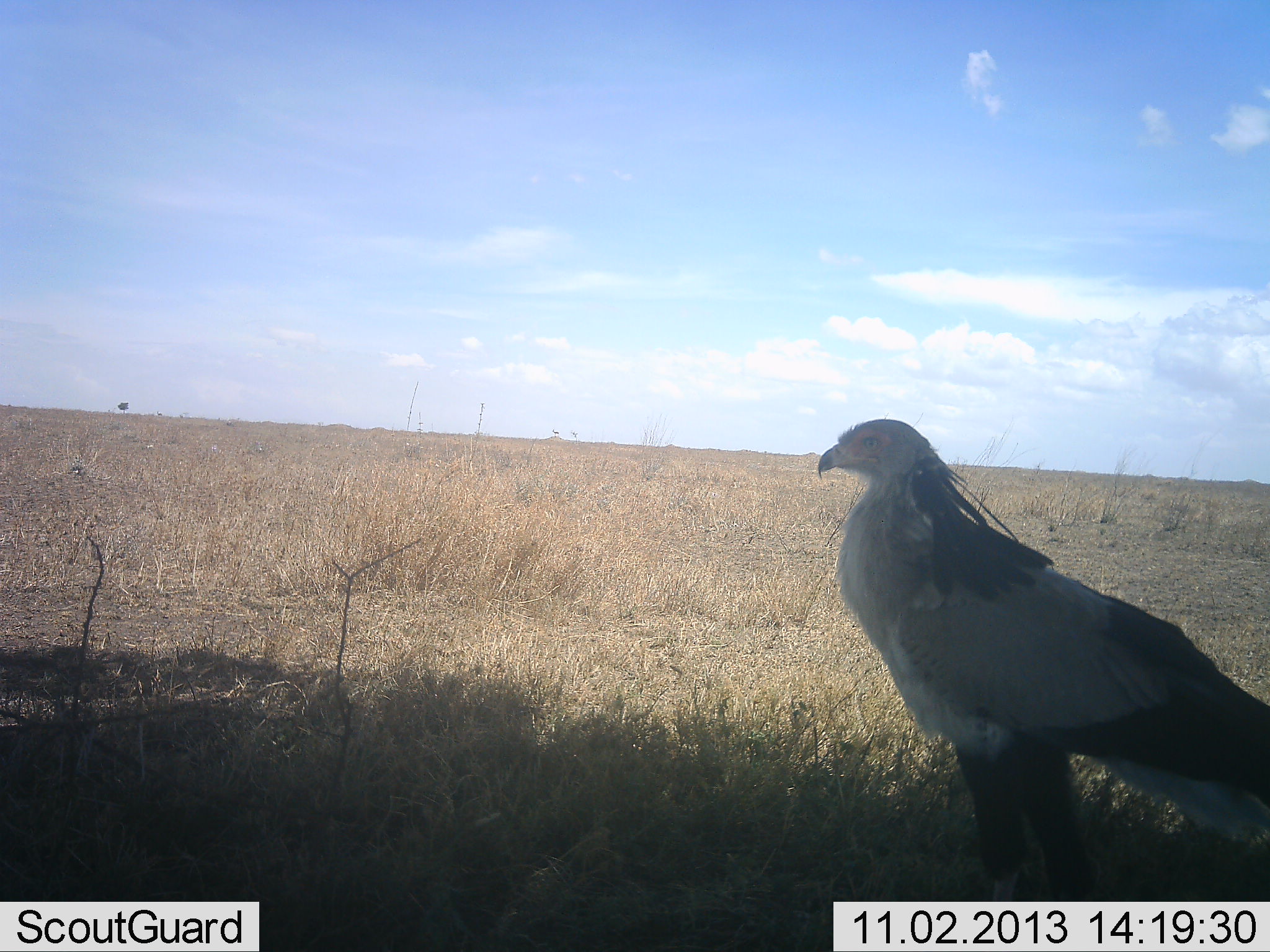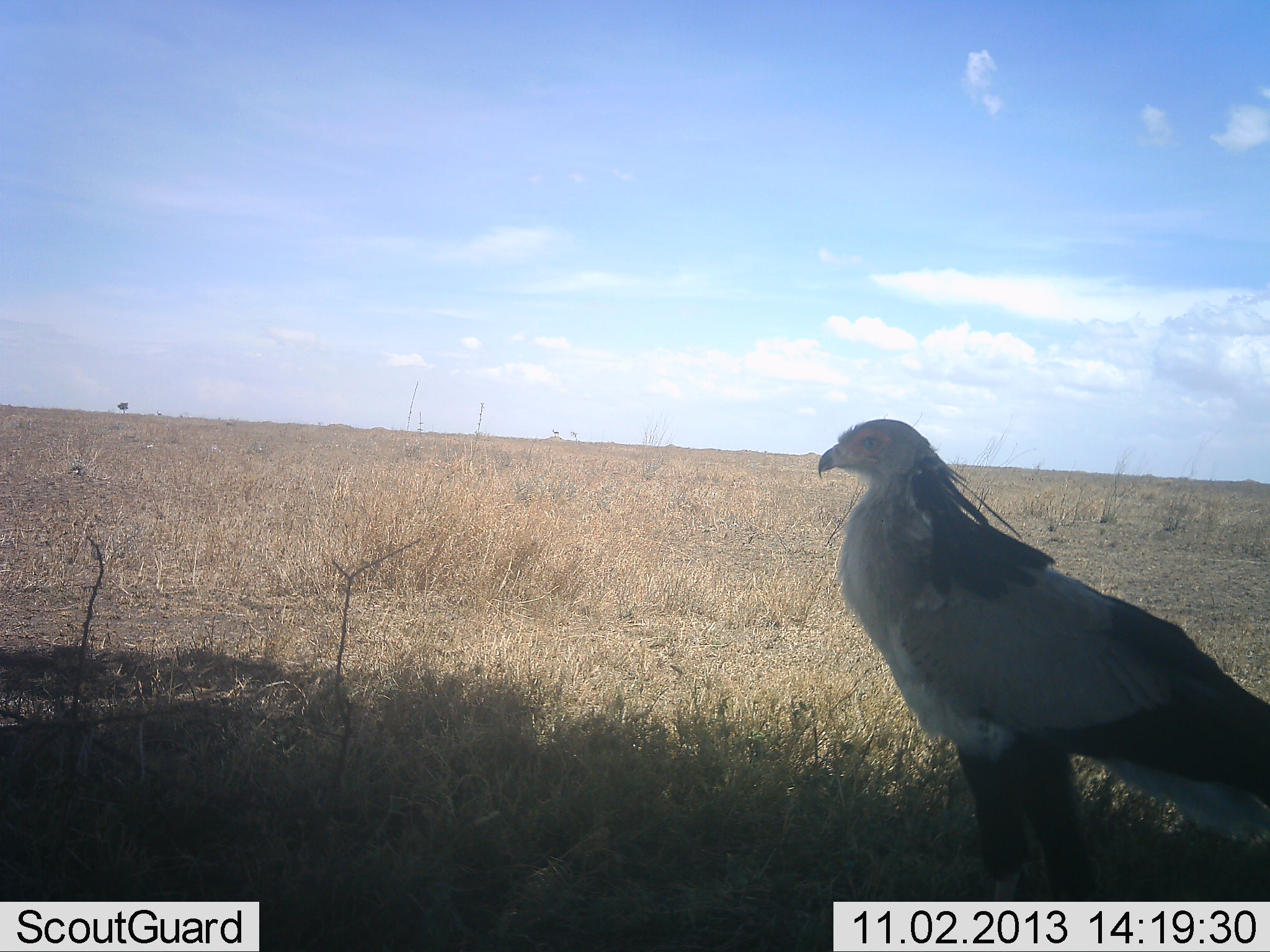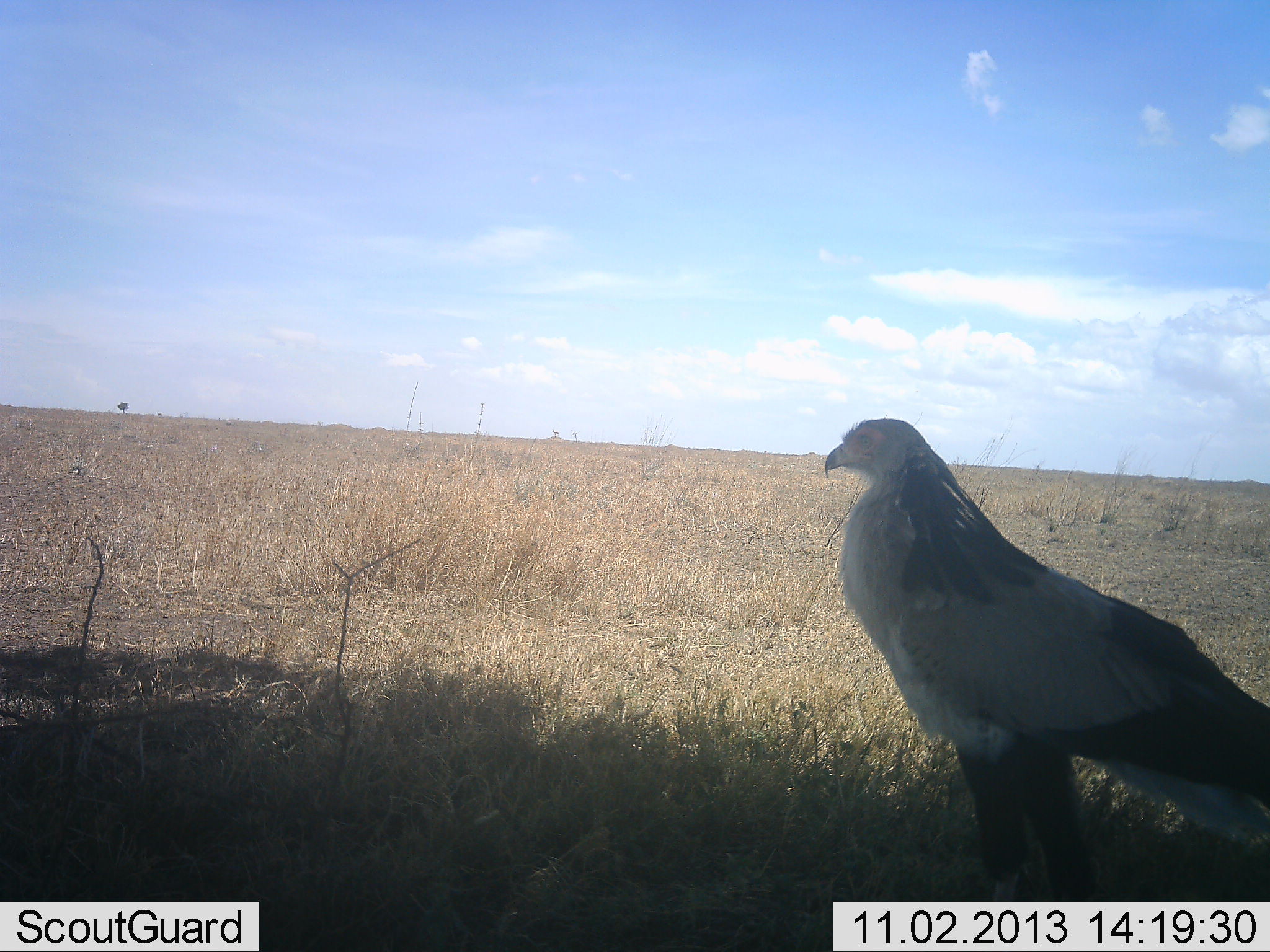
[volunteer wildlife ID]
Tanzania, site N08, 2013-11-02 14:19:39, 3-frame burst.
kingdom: Animalia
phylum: Chordata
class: Aves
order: Accipitriformes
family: Sagittariidae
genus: Sagittarius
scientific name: Sagittarius serpentarius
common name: secretary bird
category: secretarybird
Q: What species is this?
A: Secretarybird (secretary bird) (Sagittarius serpentarius).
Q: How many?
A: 1.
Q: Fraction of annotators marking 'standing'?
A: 92%.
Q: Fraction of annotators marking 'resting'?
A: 12%.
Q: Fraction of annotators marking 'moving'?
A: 0%.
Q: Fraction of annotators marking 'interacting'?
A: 0%.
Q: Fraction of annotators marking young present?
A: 0%.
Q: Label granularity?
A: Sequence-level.